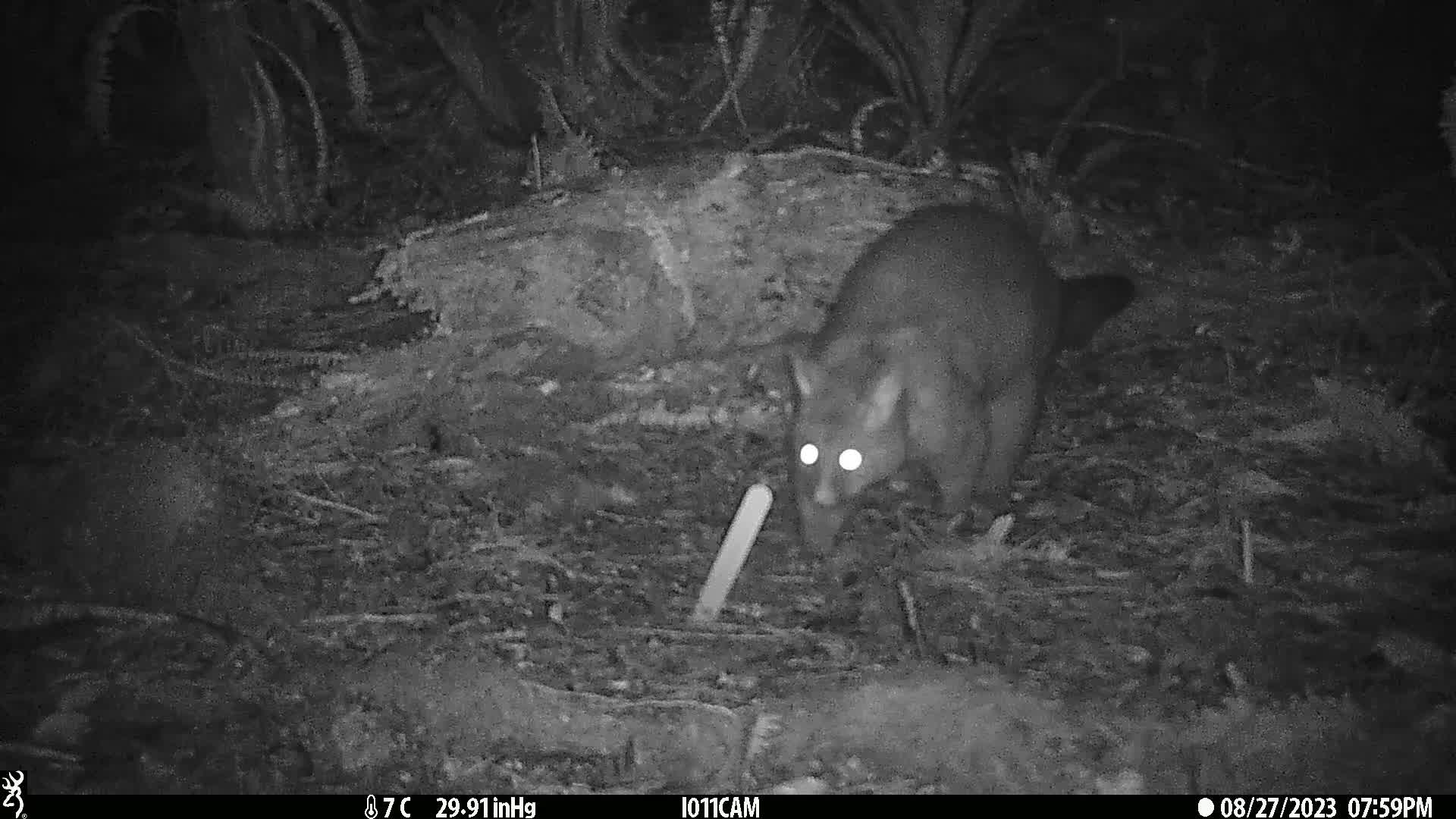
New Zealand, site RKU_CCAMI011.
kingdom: Animalia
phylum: Chordata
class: Mammalia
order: Diprotodontia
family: Phalangeridae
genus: Trichosurus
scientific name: Trichosurus vulpecula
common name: common brushtail possum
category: possum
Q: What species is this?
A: Possum (common brushtail possum) (Trichosurus vulpecula).